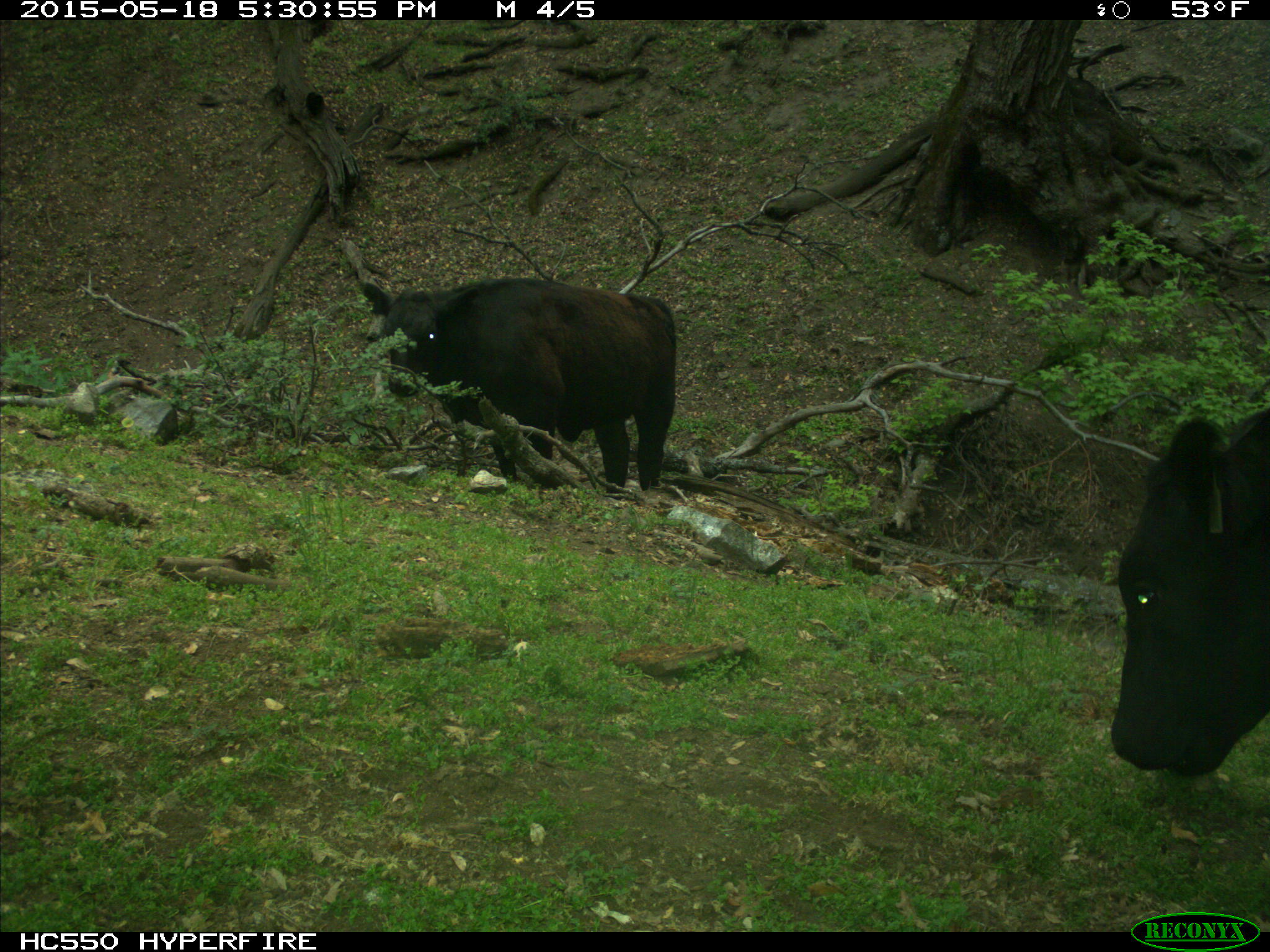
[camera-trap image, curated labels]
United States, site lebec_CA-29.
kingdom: Animalia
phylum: Chordata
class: Mammalia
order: Artiodactyla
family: Bovidae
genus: Bos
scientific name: Bos taurus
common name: domestic cow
Bos taurus (domestic cow).